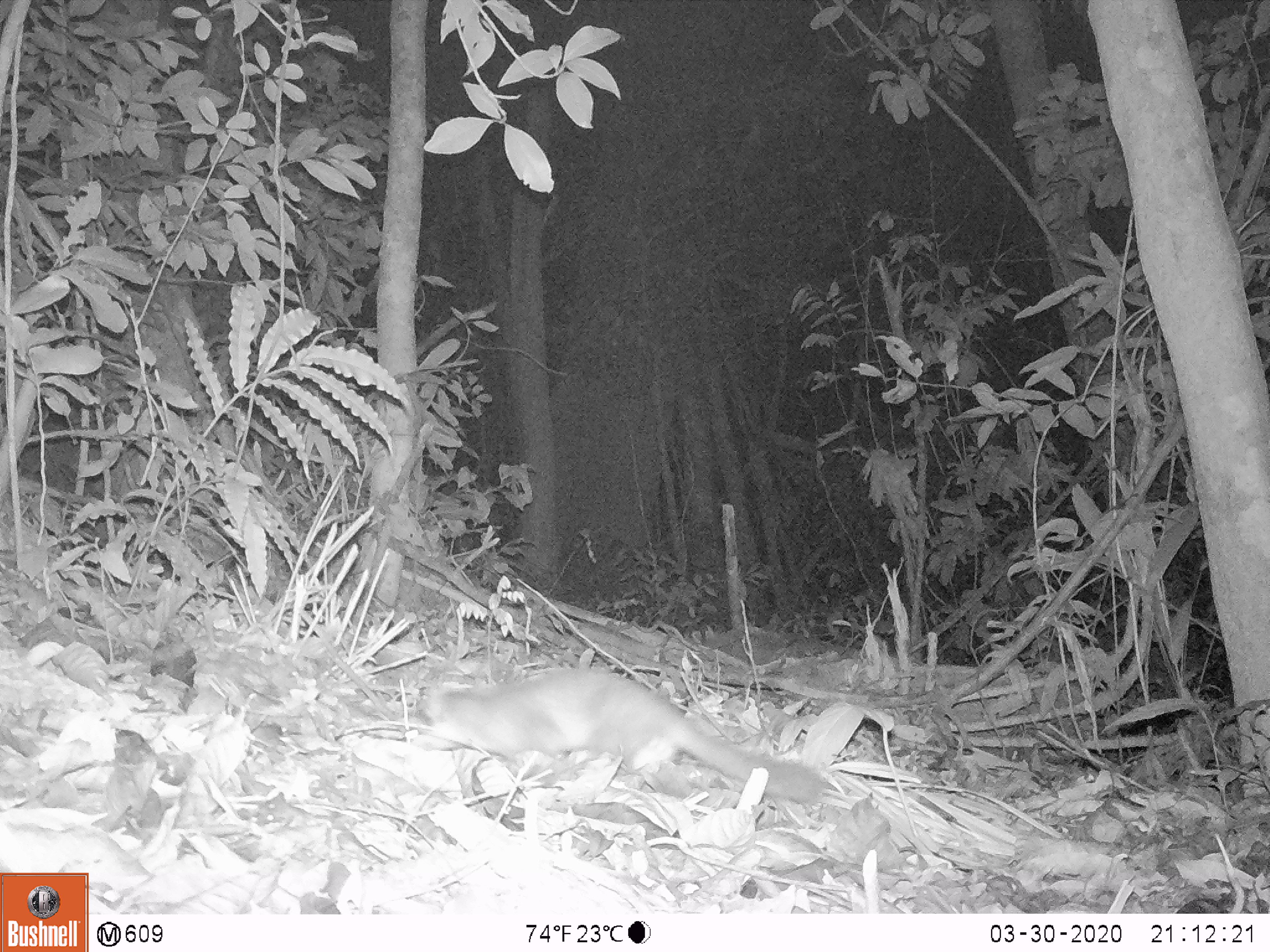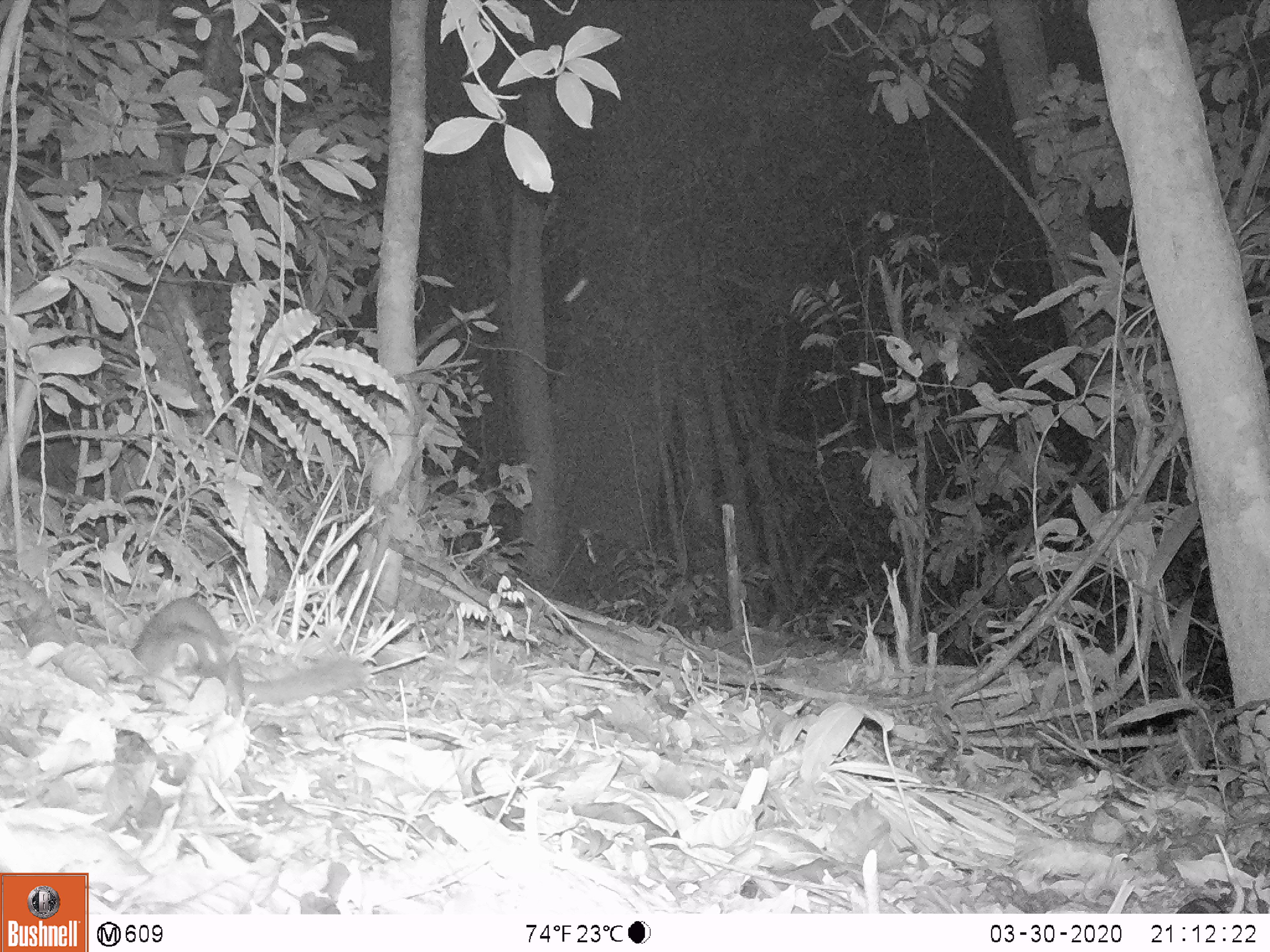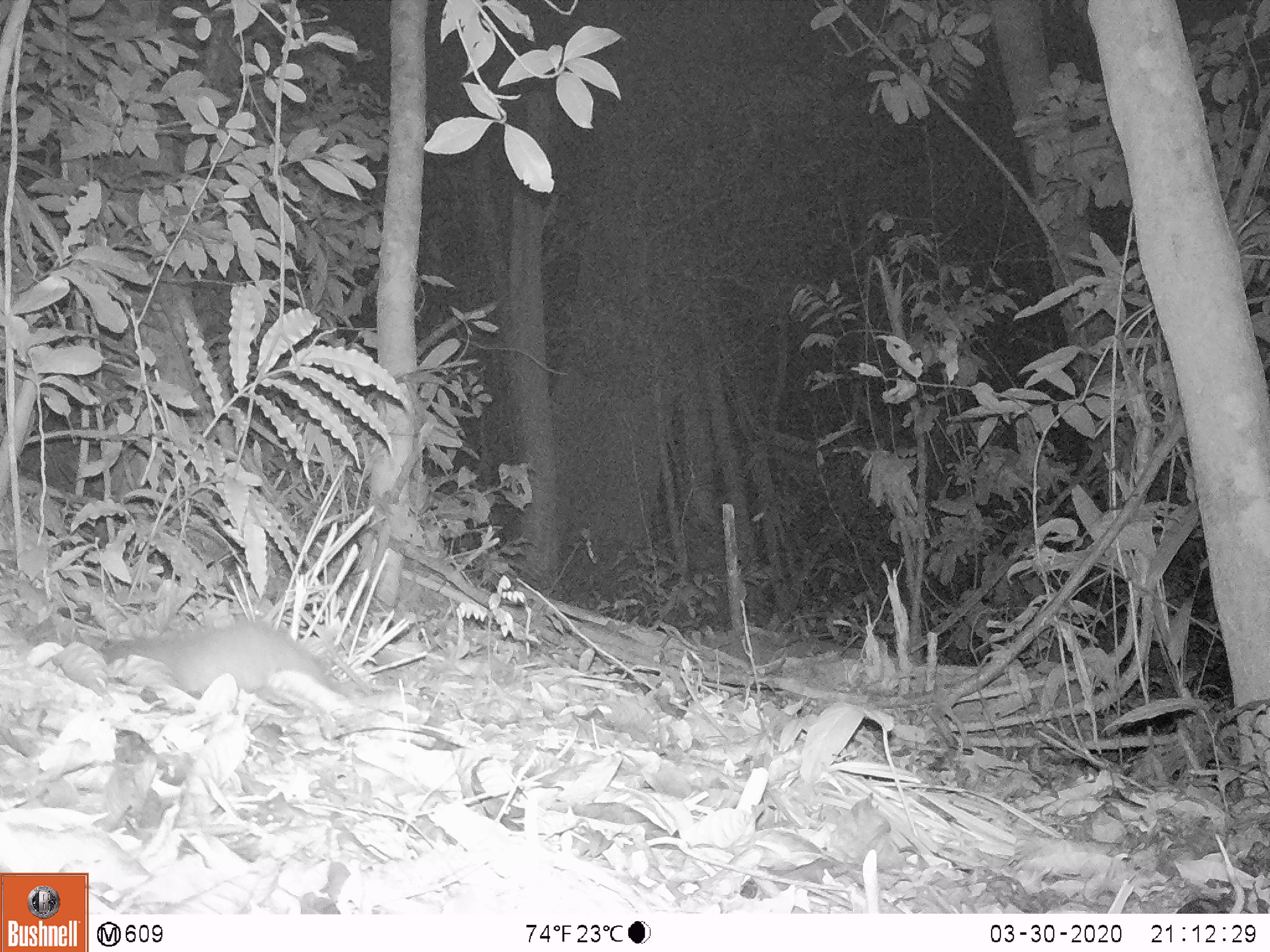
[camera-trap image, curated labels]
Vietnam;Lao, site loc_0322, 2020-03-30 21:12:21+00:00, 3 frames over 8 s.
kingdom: Animalia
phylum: Chordata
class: Mammalia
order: Carnivora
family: Mustelidae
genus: Melogale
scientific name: Melogale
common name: ferret badger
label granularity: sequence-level